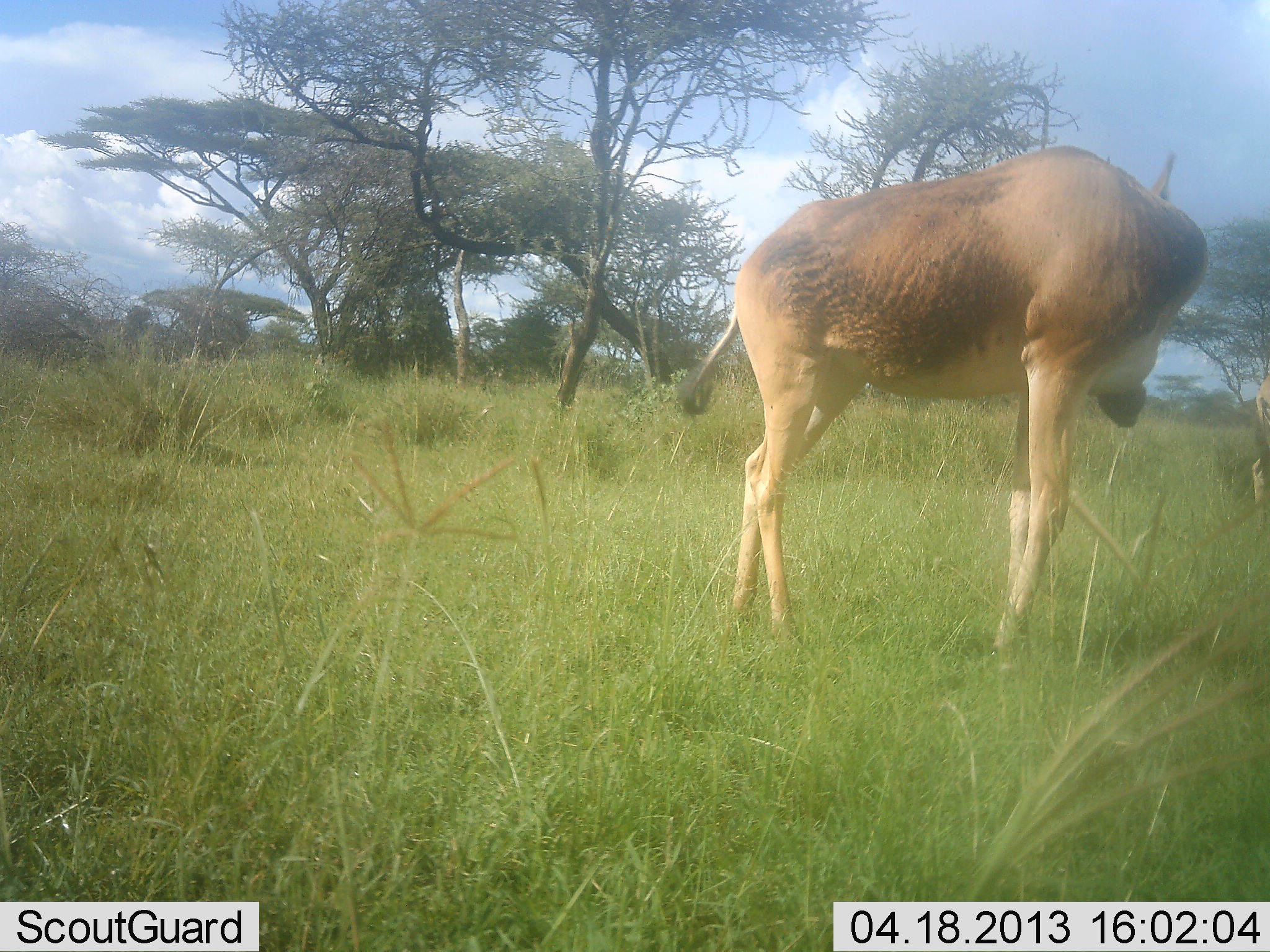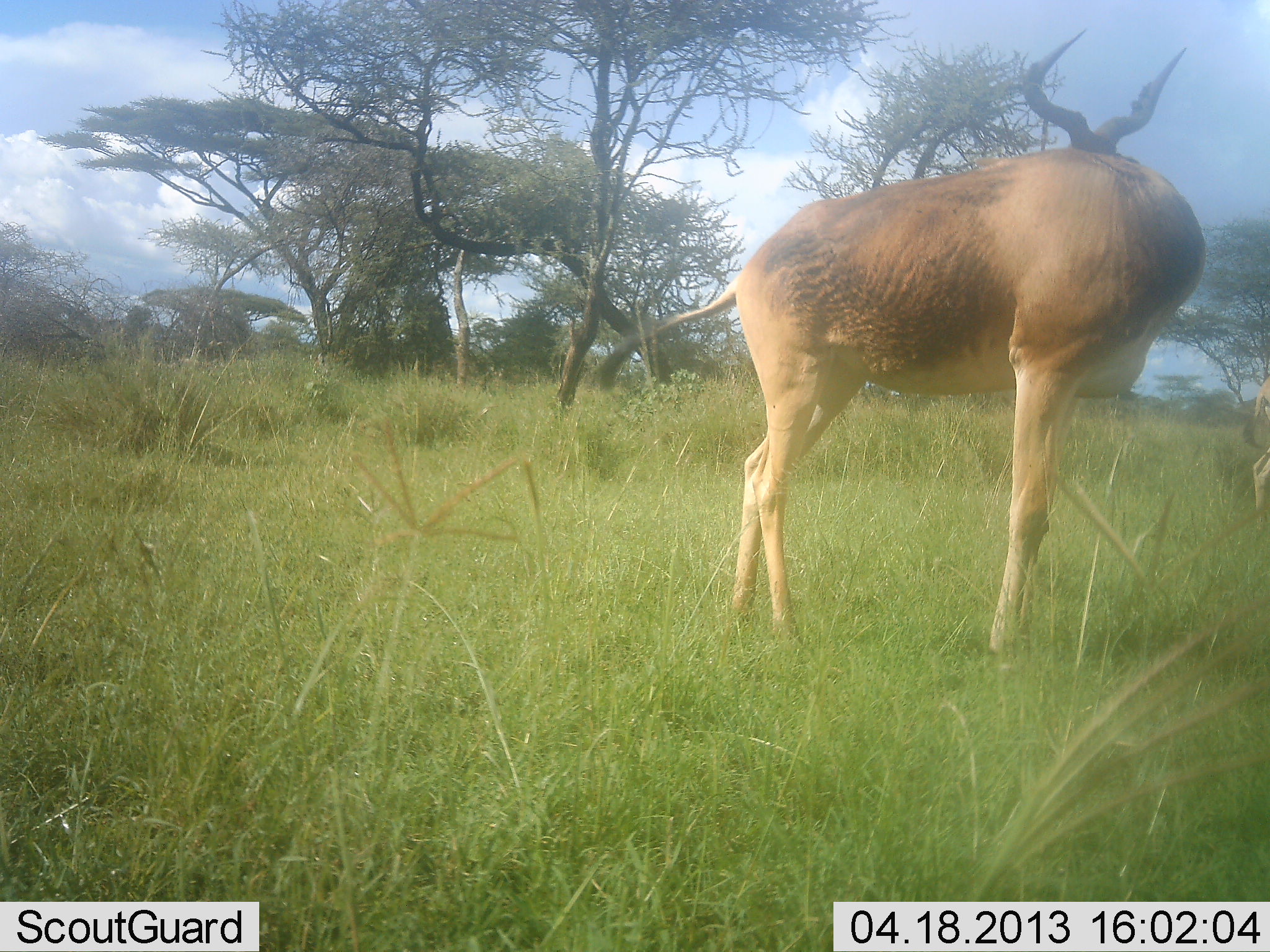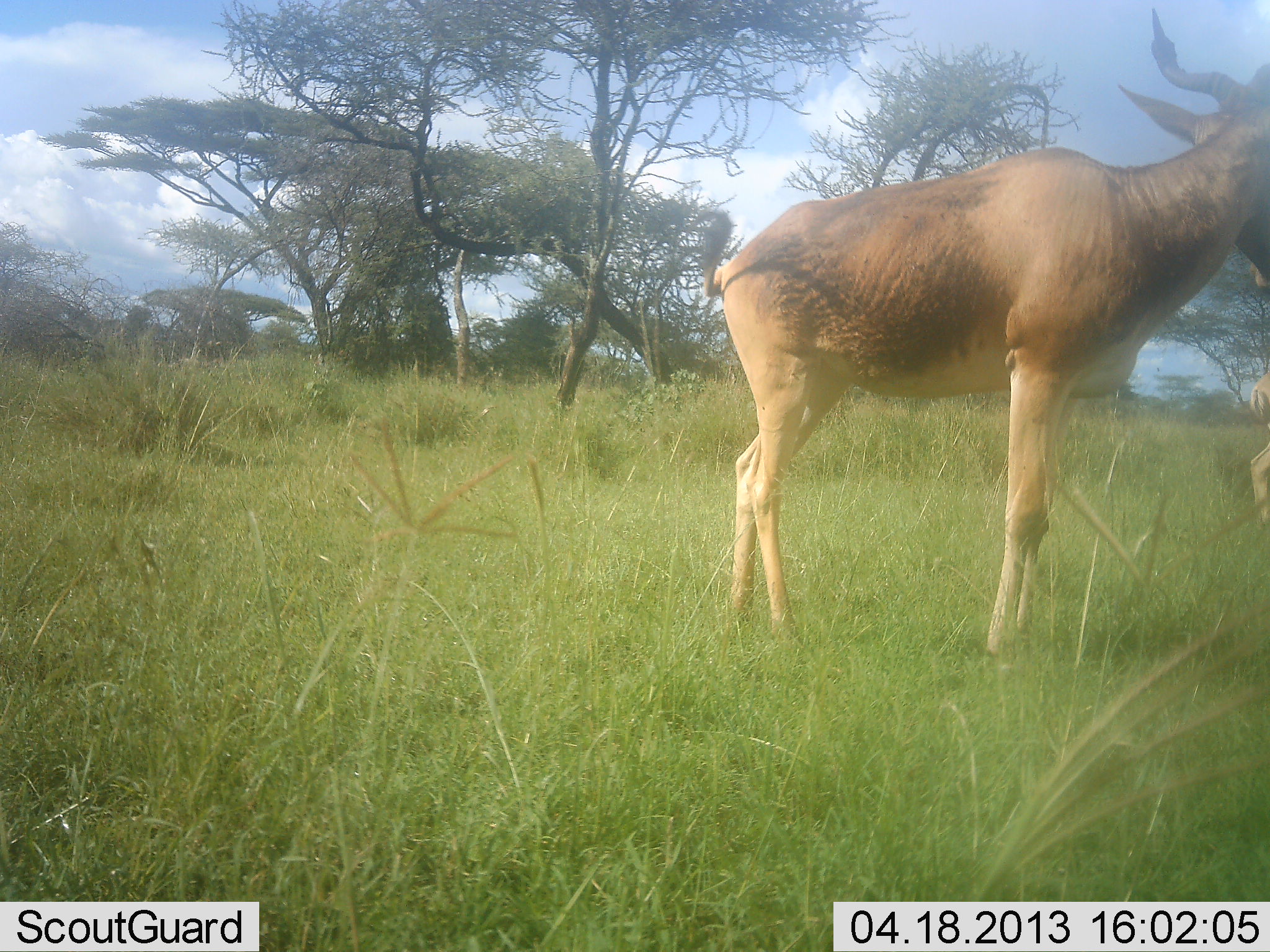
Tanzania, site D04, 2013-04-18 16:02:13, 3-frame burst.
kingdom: Animalia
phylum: Chordata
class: Mammalia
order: Artiodactyla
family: Bovidae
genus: Alcelaphus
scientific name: Alcelaphus buselaphus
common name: hartebeest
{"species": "hartebeest (Alcelaphus buselaphus)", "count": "1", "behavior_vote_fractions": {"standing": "86%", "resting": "3%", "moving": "7%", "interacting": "3%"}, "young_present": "0%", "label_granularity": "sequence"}